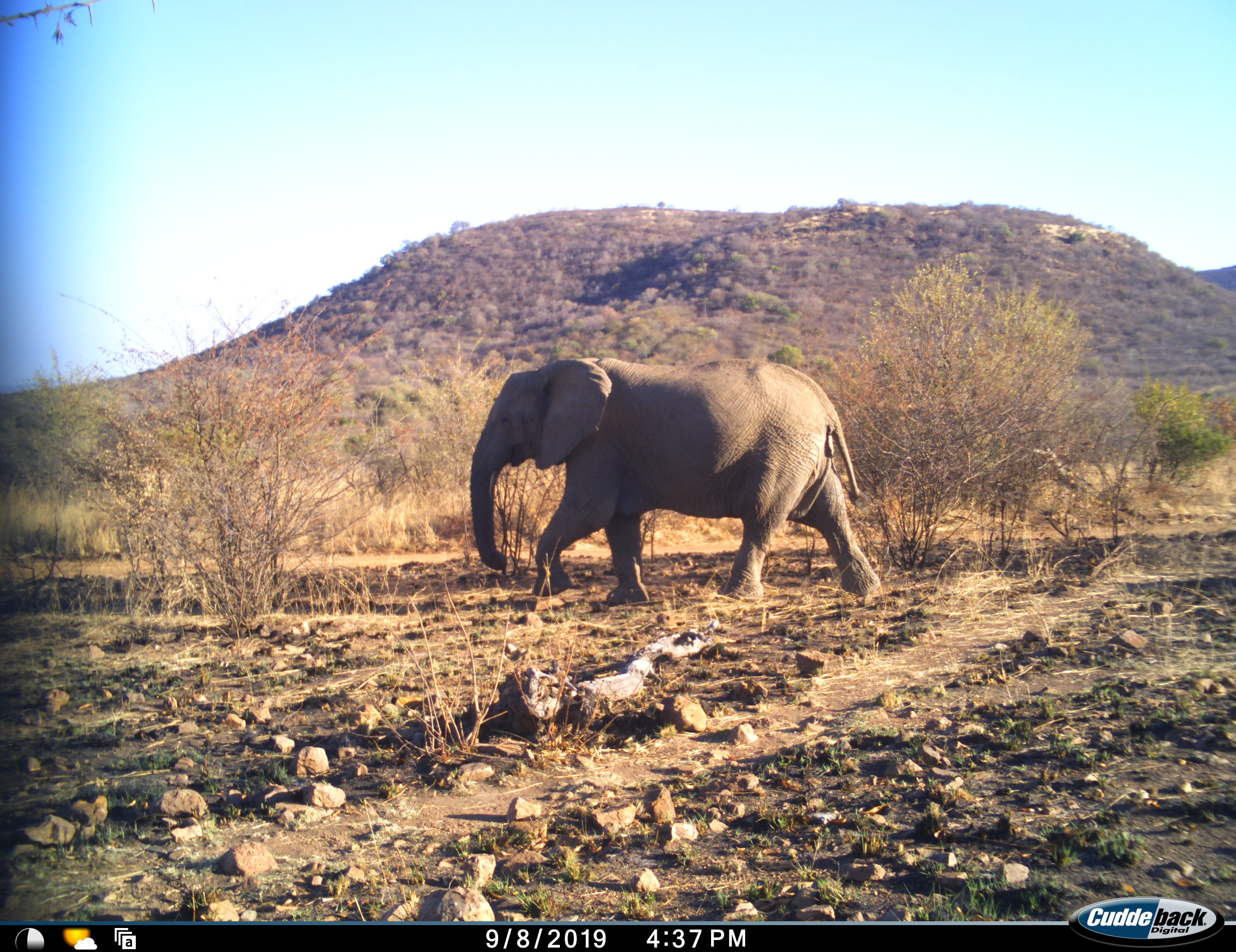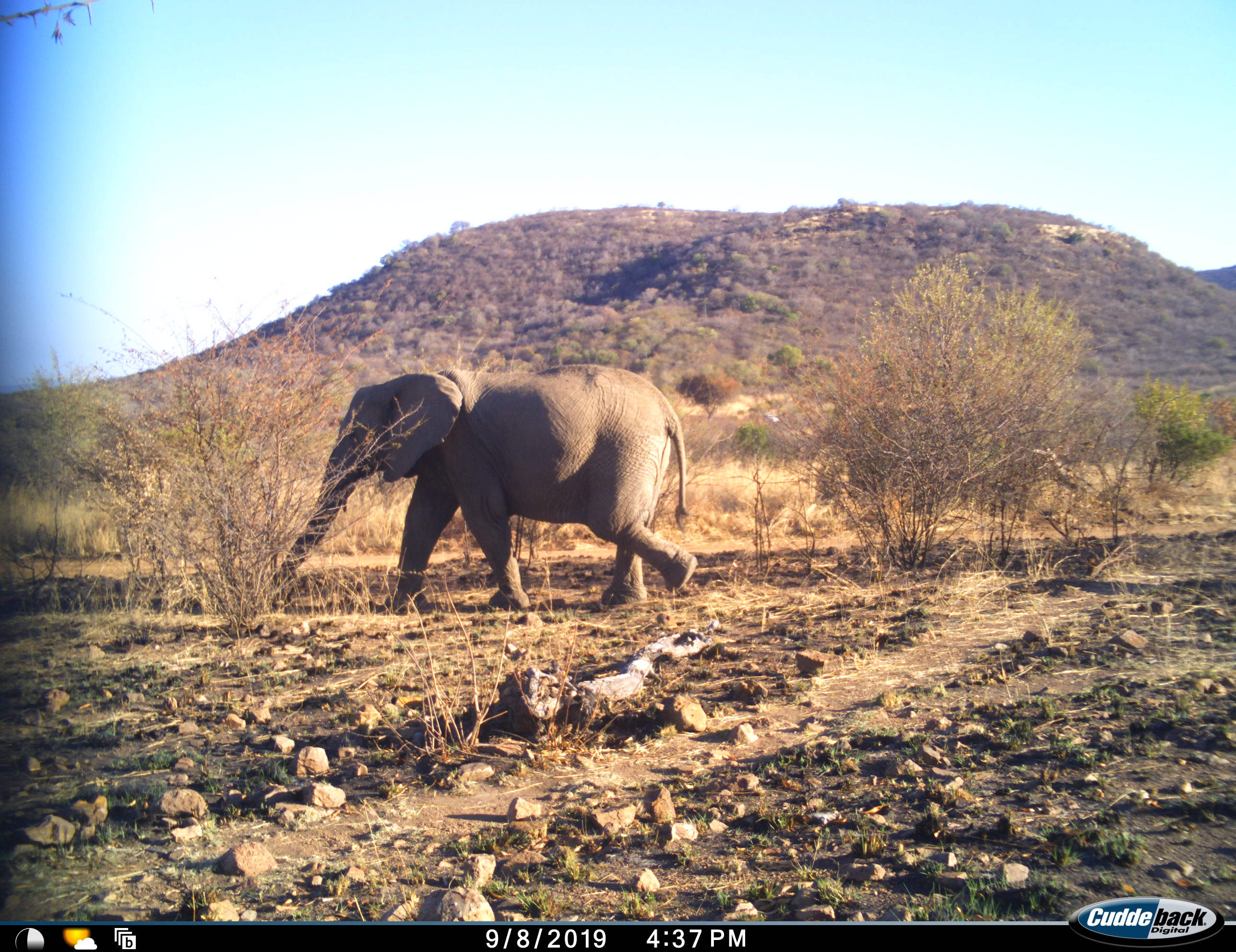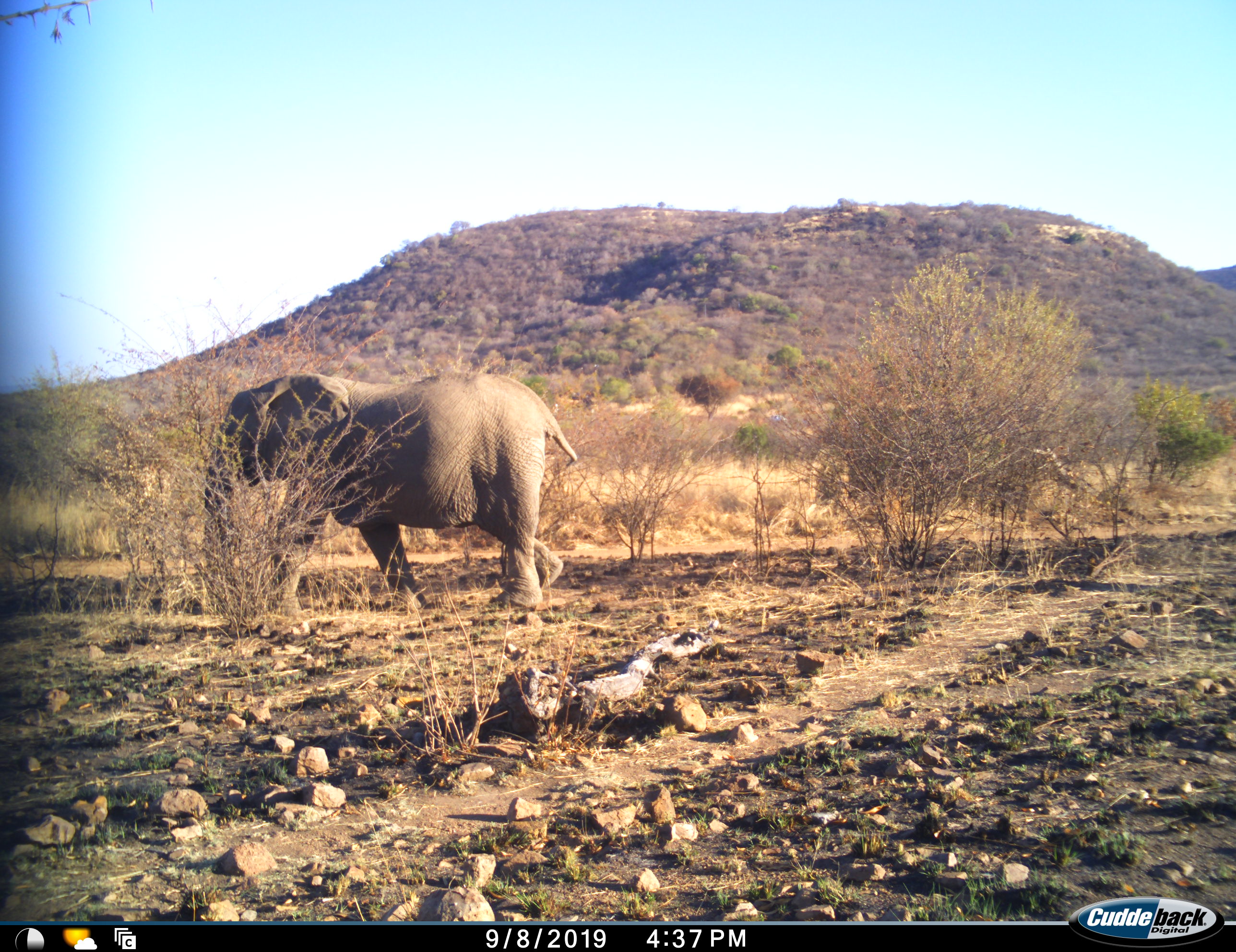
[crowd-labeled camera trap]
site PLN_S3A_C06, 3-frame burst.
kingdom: Animalia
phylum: Chordata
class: Mammalia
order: Proboscidea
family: Elephantidae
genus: Loxodonta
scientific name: Loxodonta africana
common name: african bush elephant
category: elephant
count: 1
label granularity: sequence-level